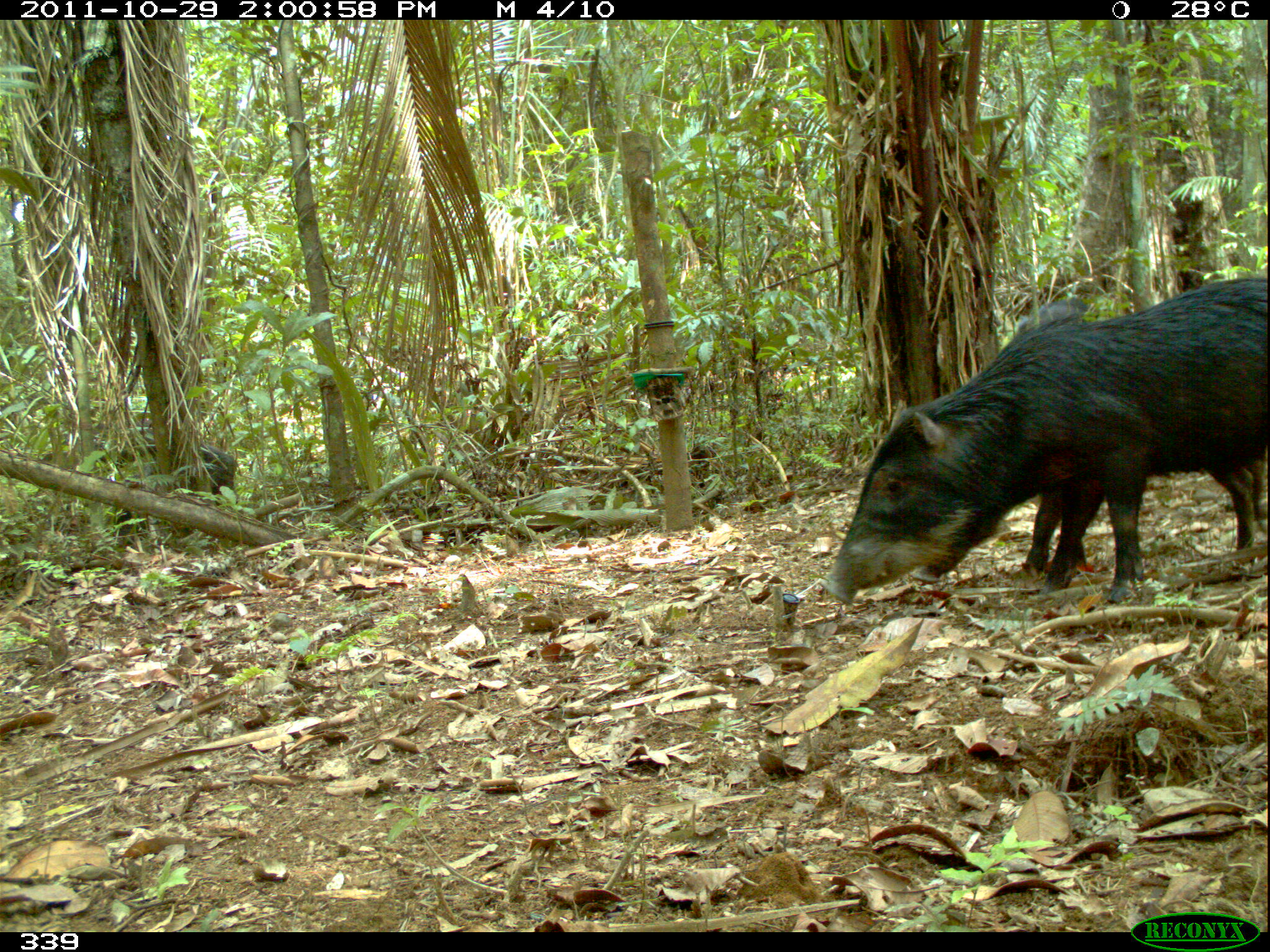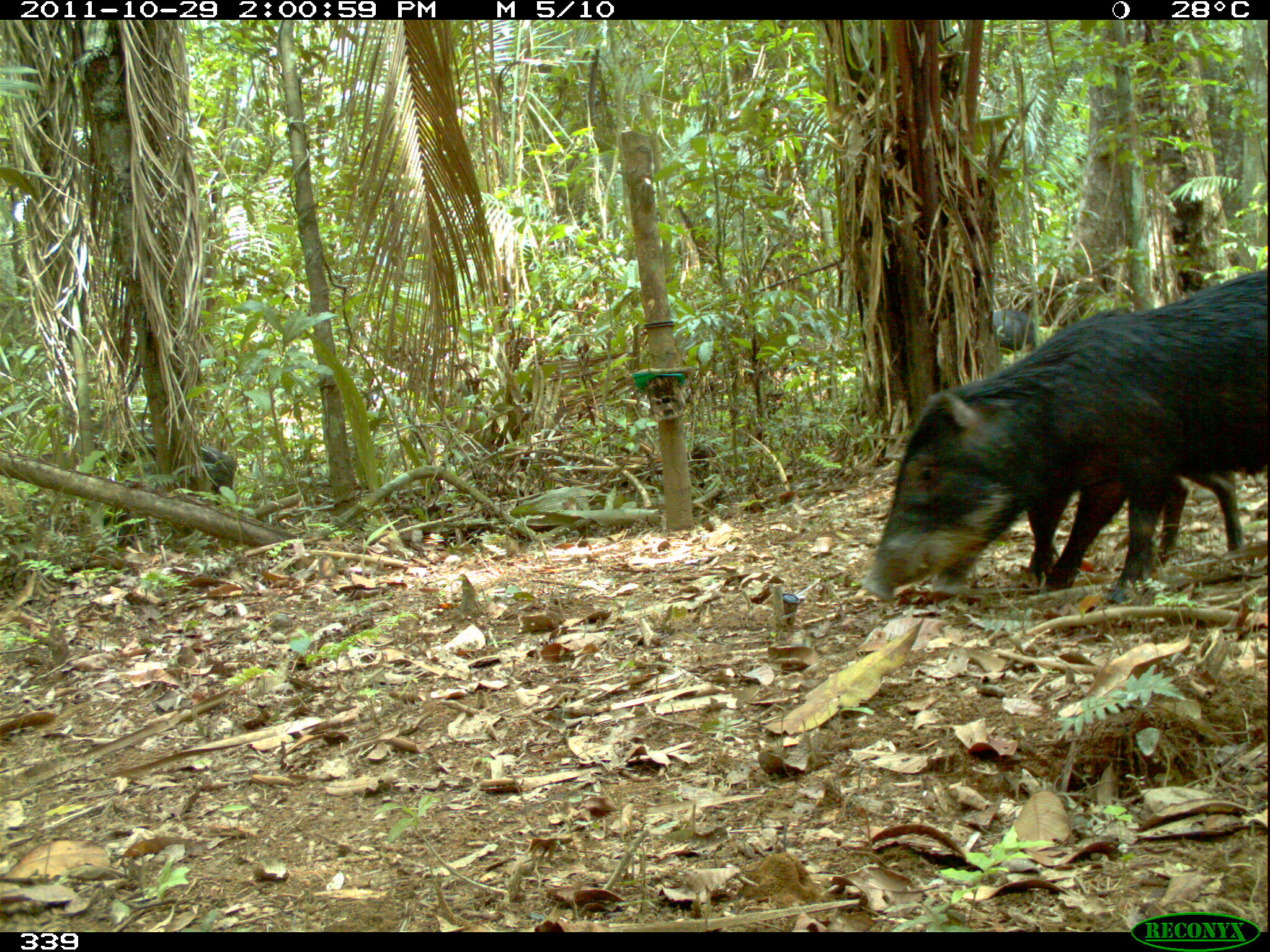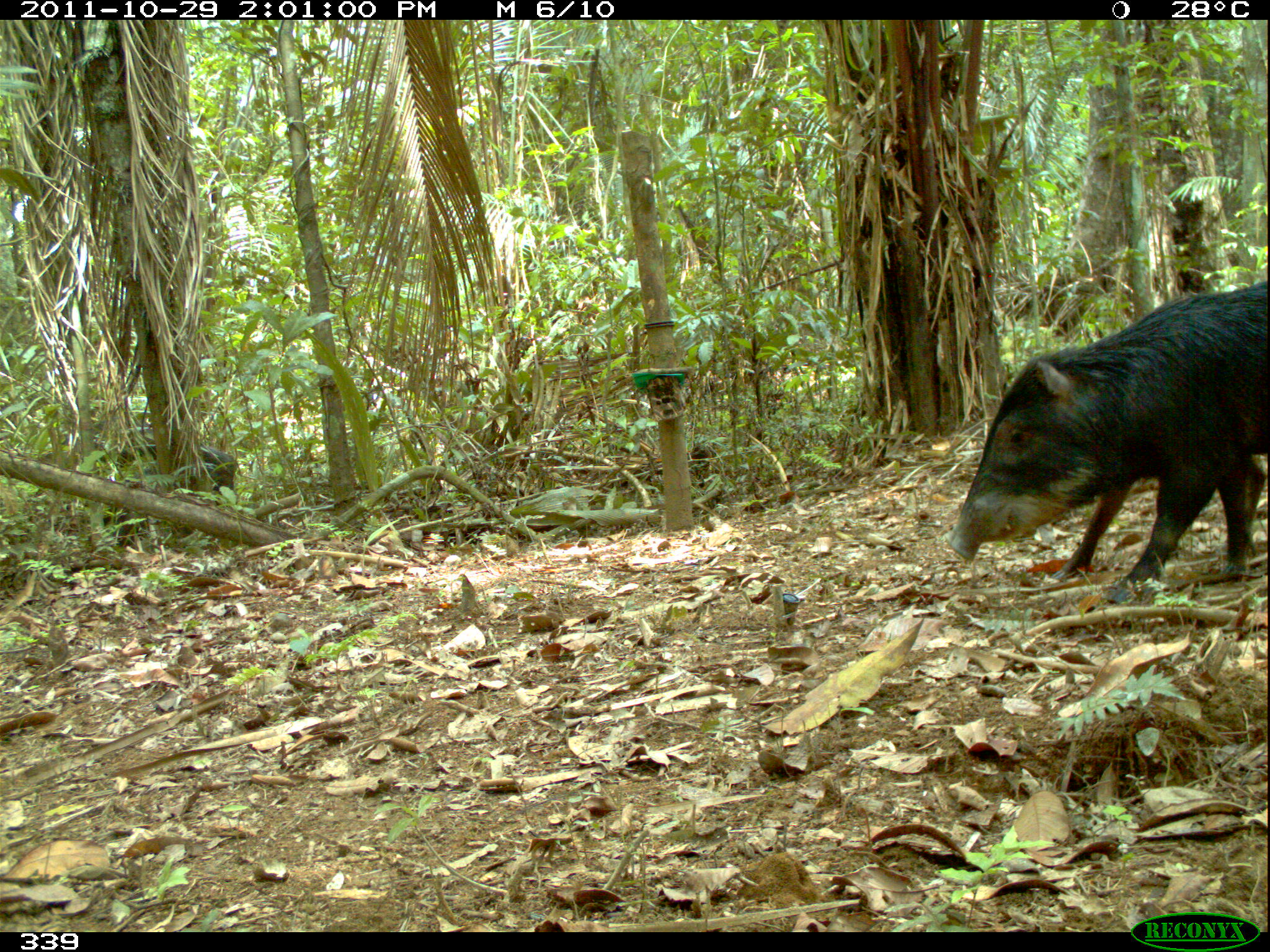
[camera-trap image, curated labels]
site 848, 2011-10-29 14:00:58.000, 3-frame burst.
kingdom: Animalia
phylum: Chordata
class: Mammalia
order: Artiodactyla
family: Tayassuidae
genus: Tayassu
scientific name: Tayassu pecari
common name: white-lipped peccary